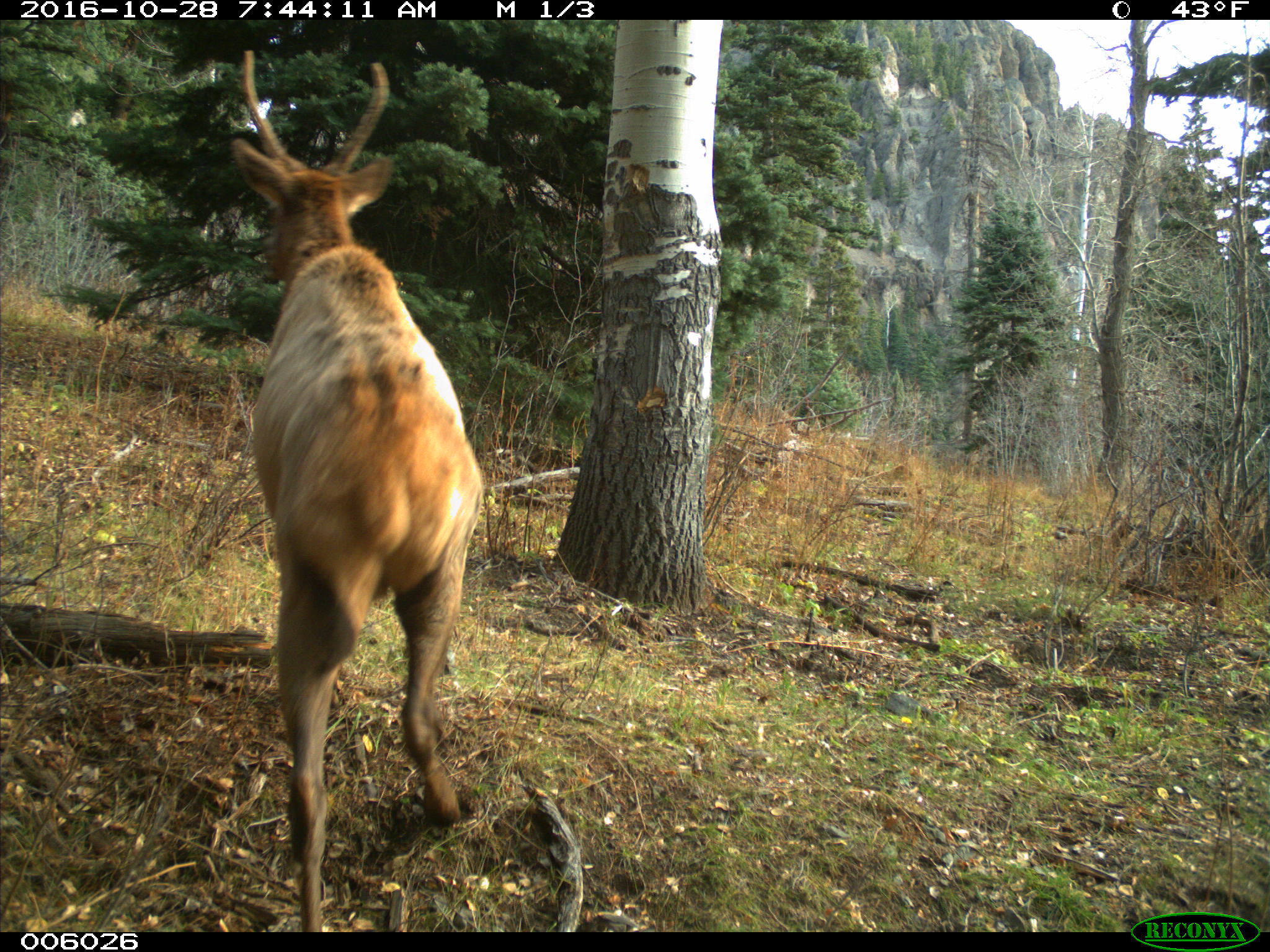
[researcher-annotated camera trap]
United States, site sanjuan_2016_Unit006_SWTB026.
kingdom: Animalia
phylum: Chordata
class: Mammalia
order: Artiodactyla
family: Cervidae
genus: Cervus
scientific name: Cervus elaphus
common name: red deer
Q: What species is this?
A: Cervus elaphus (red deer).